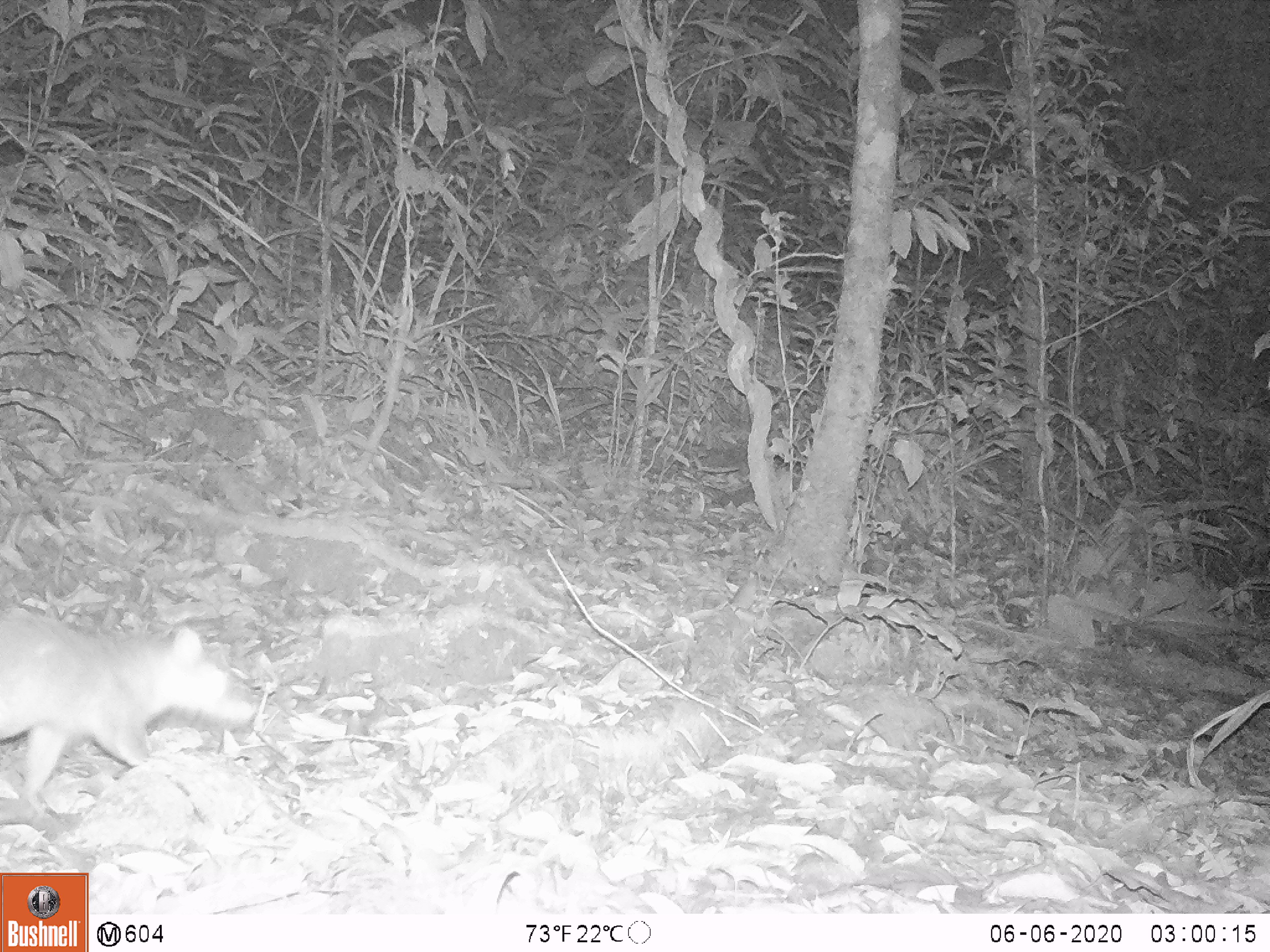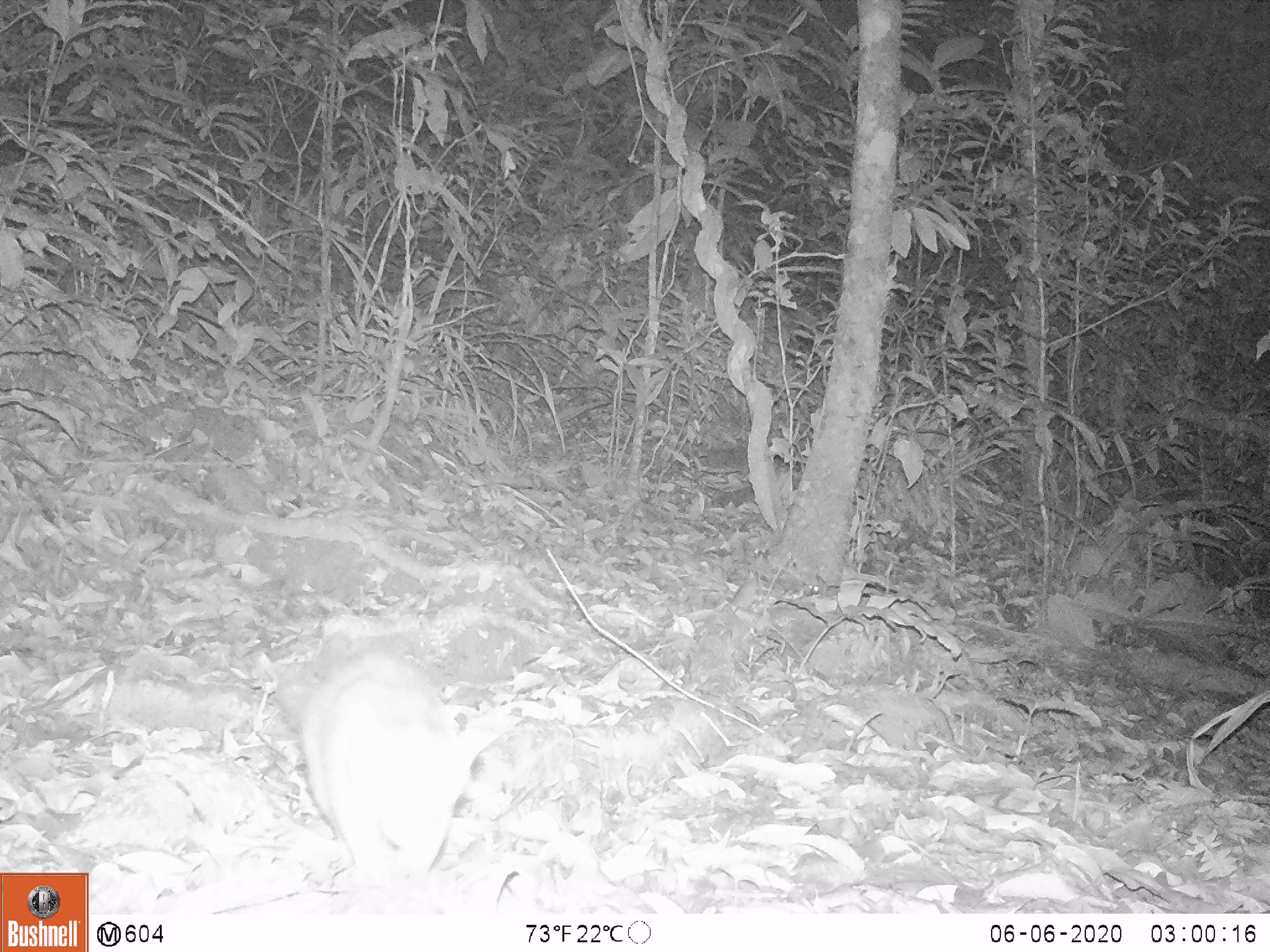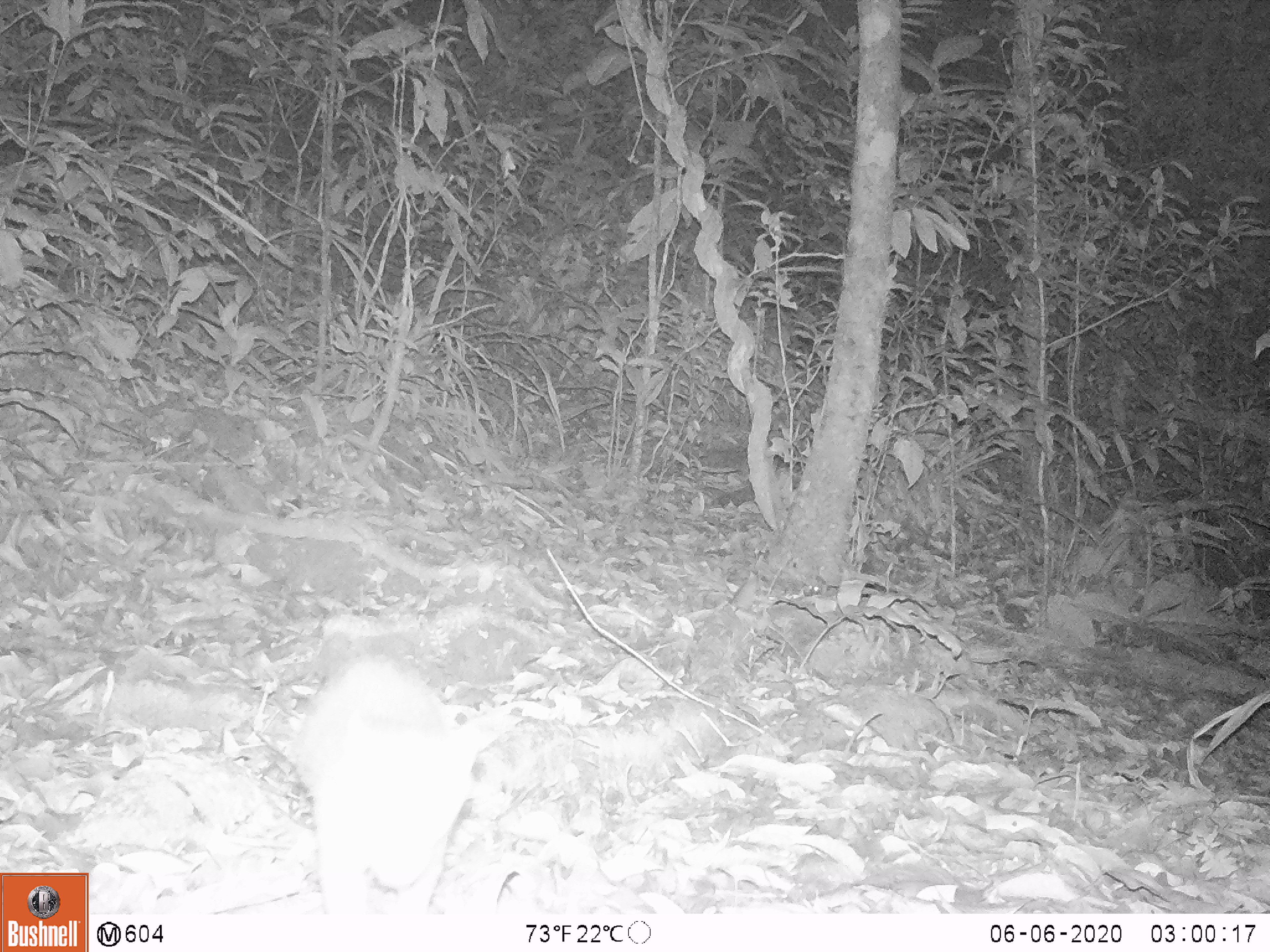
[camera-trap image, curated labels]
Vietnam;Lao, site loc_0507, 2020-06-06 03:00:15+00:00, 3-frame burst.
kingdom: Animalia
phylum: Chordata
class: Mammalia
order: Carnivora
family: Mustelidae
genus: Melogale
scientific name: Melogale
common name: ferret badger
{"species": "ferret badger (Melogale)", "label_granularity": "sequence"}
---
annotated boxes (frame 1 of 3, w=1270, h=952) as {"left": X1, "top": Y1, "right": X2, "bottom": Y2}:
ferret badger: {"left": 0, "top": 608, "right": 255, "bottom": 801}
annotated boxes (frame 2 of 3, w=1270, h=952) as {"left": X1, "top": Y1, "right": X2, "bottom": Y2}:
ferret badger: {"left": 272, "top": 629, "right": 468, "bottom": 882}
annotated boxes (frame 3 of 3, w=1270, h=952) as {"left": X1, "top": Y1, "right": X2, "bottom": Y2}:
ferret badger: {"left": 286, "top": 654, "right": 475, "bottom": 910}